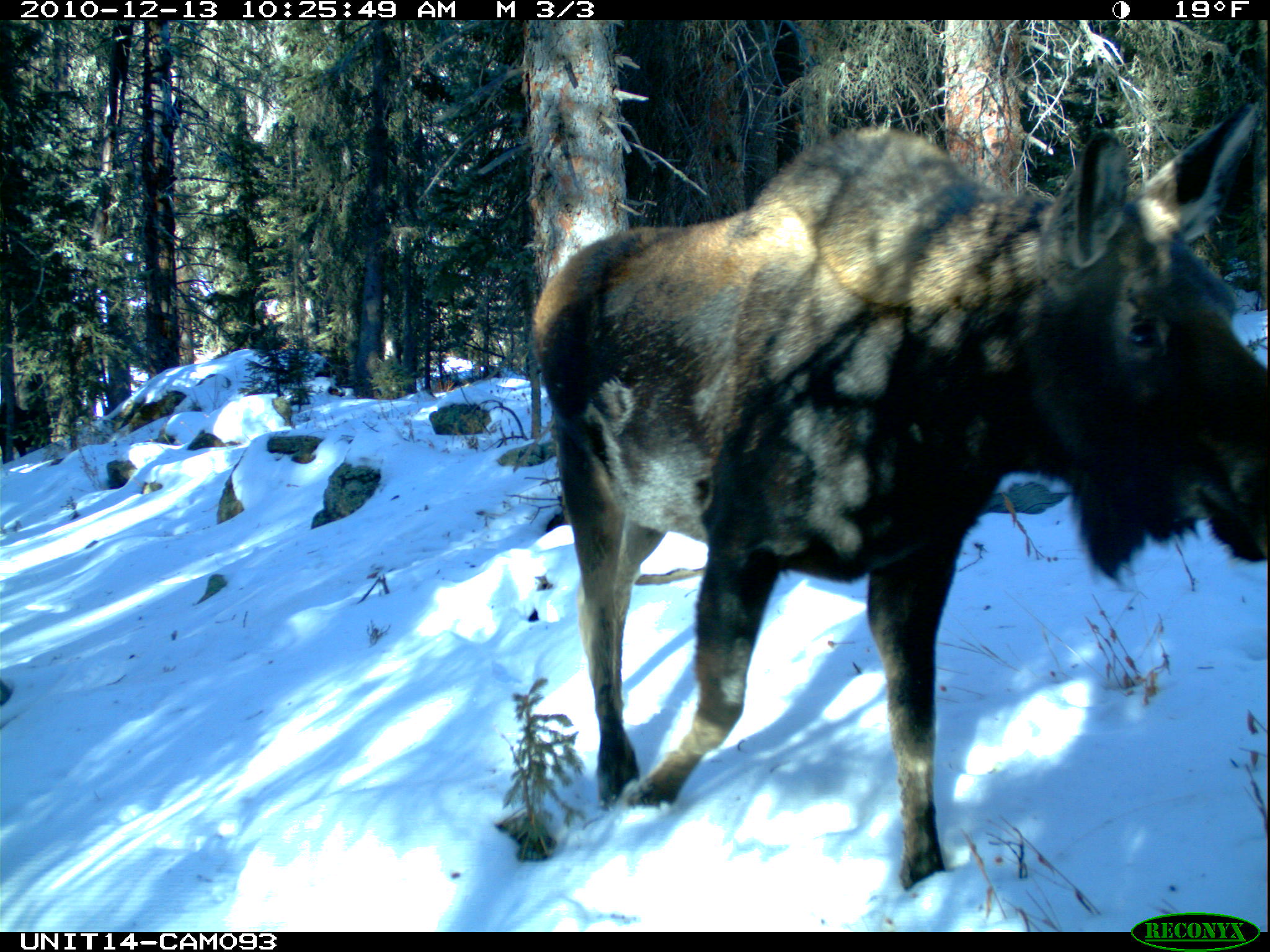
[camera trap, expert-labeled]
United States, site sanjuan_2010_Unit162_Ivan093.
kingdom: Animalia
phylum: Chordata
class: Mammalia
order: Artiodactyla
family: Cervidae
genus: Alces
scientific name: Alces alces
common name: moose